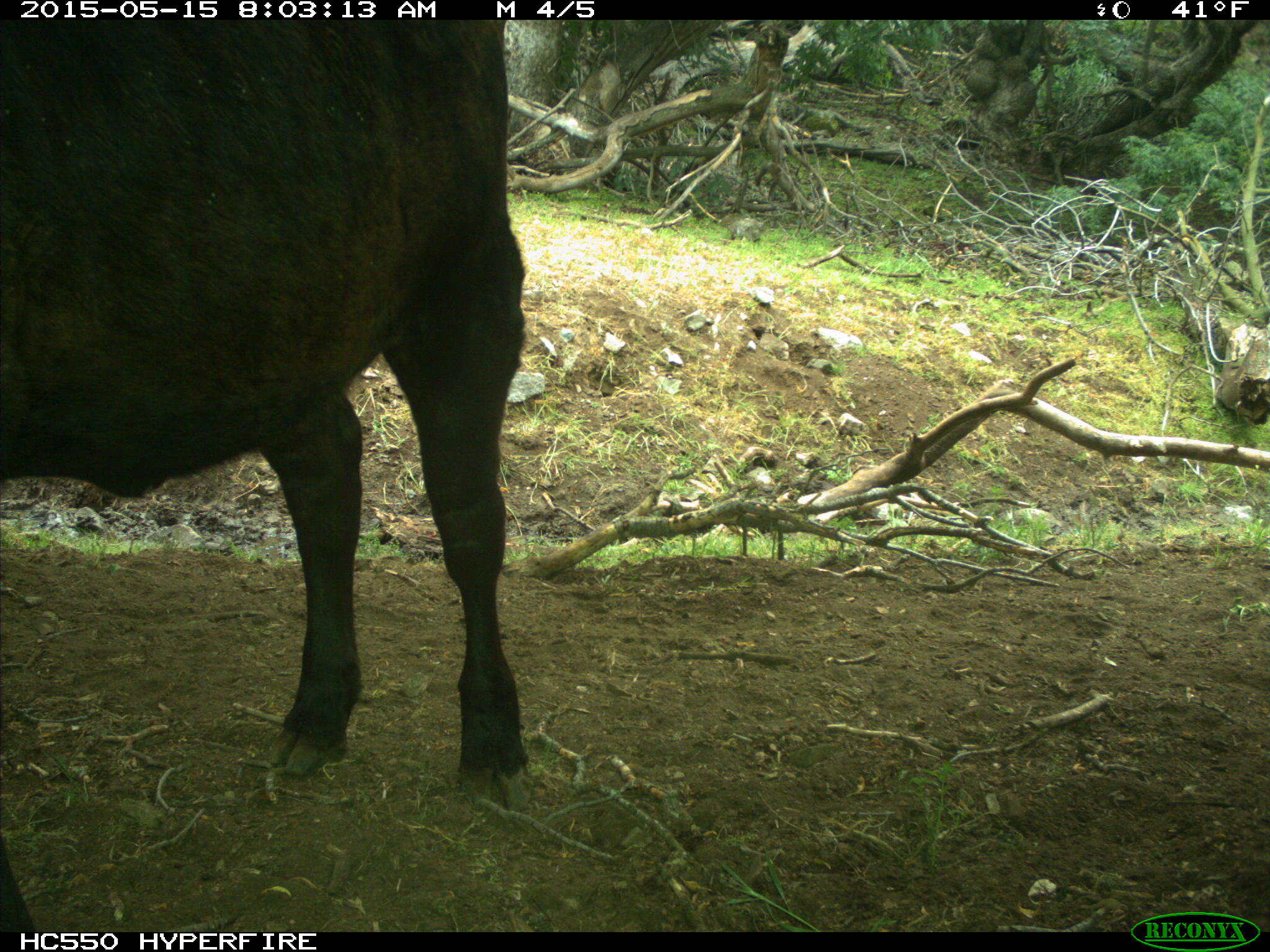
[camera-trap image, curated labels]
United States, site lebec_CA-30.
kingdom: Animalia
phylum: Chordata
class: Mammalia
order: Artiodactyla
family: Bovidae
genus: Bos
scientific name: Bos taurus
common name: domestic cow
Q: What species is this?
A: Bos taurus (domestic cow).